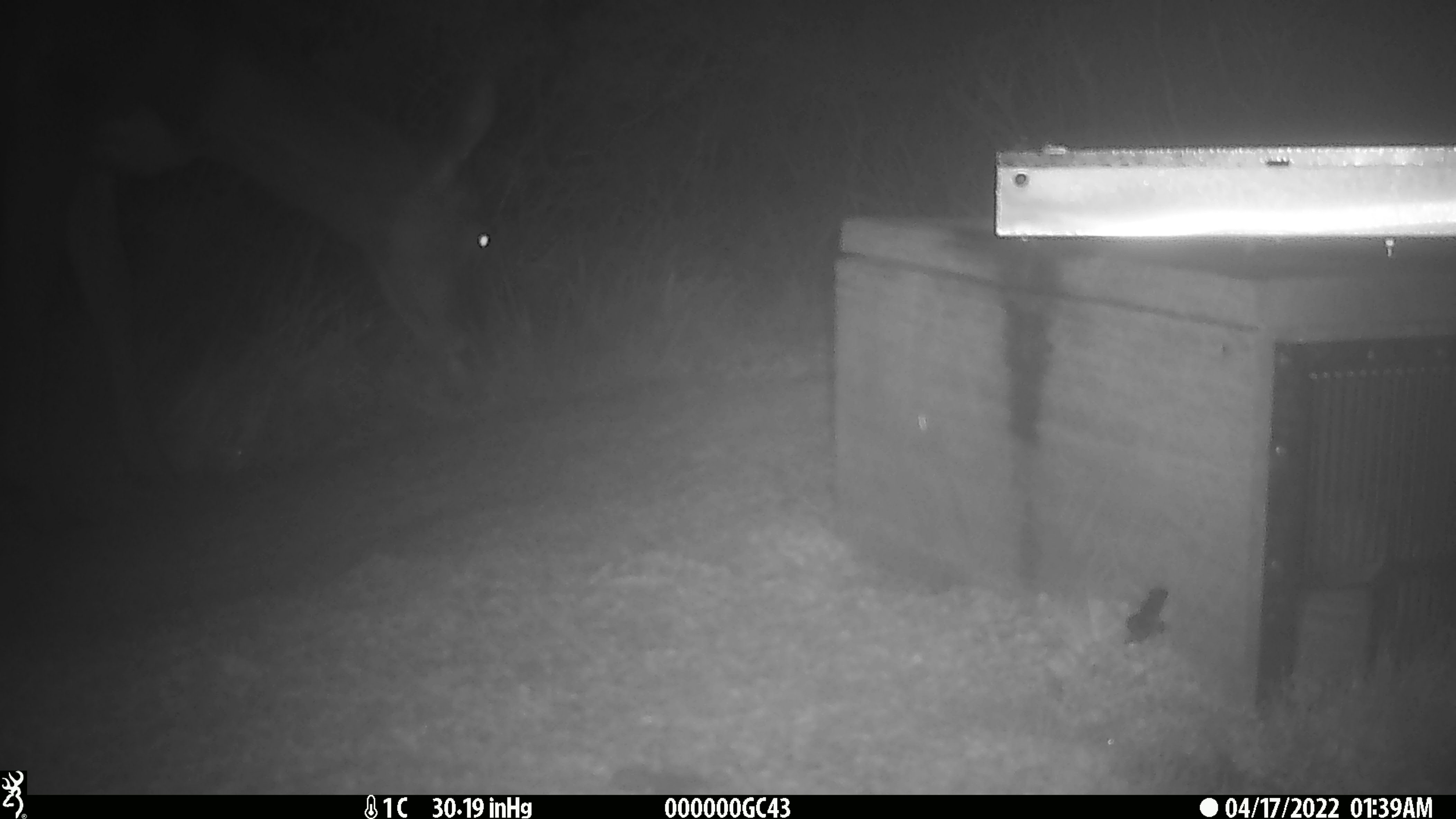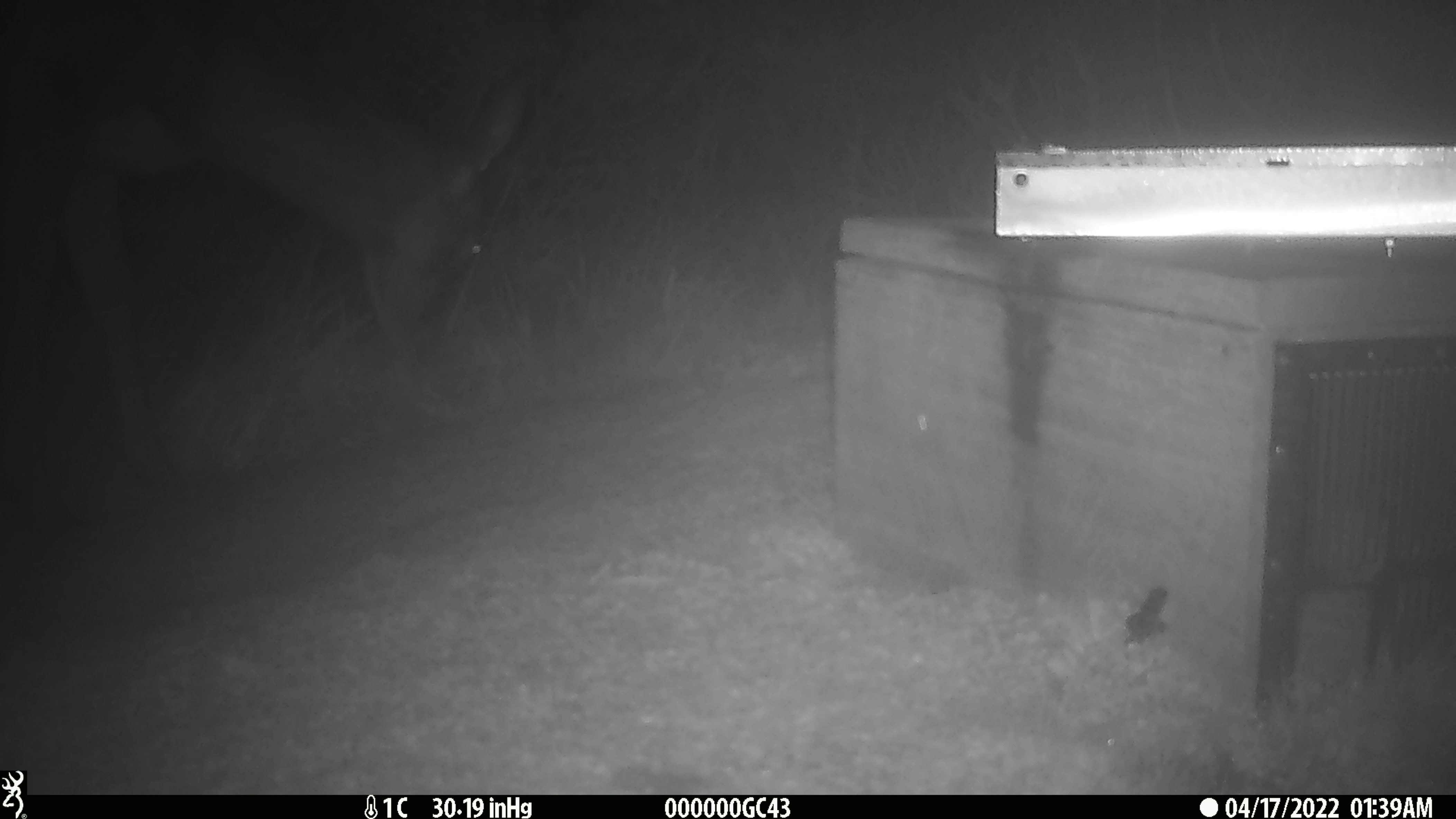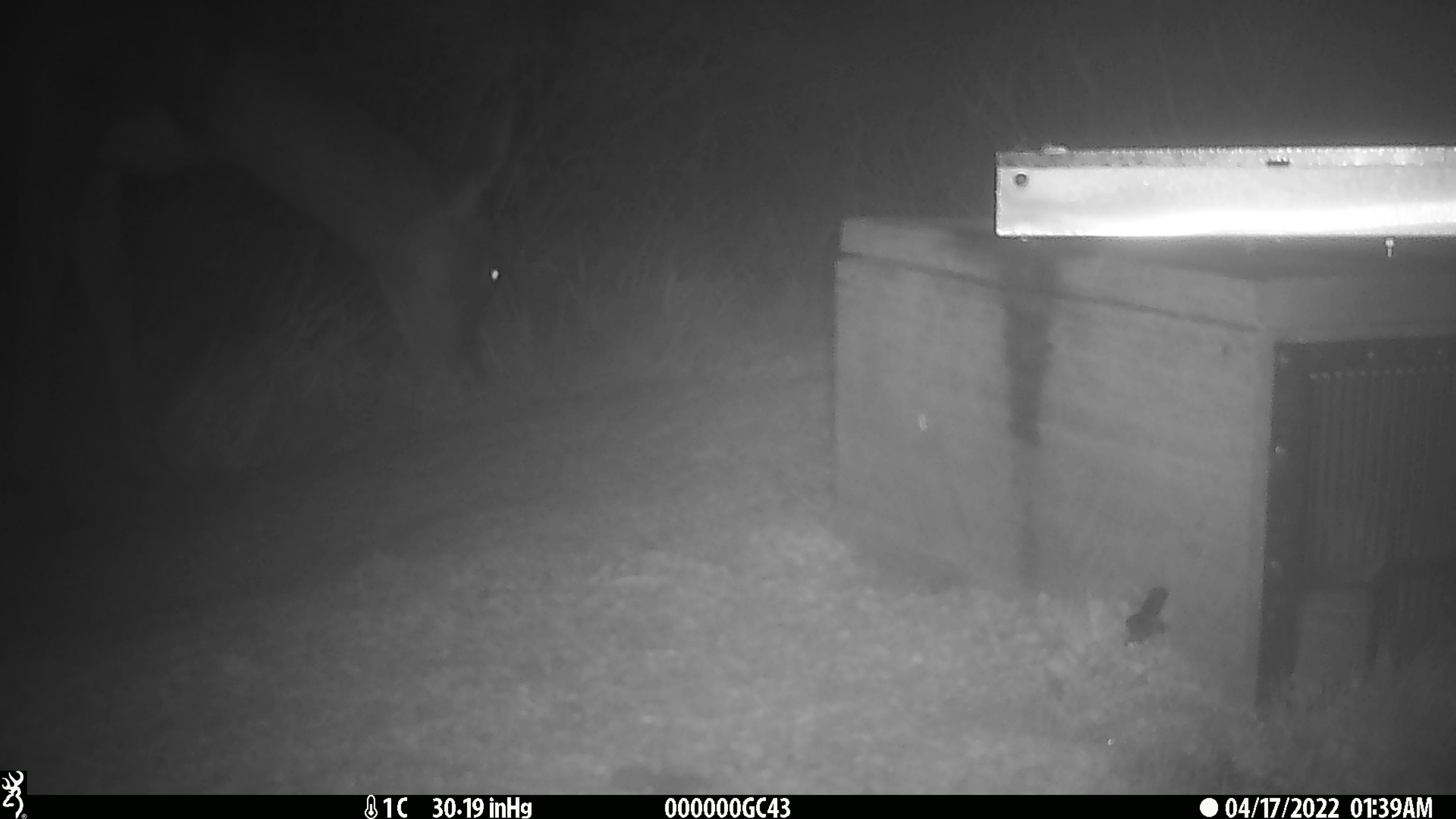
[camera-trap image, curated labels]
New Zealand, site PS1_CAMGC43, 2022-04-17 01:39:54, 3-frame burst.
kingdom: Animalia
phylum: Chordata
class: Mammalia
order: Artiodactyla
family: Cervidae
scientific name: Cervidae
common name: deer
Deer (Cervidae).